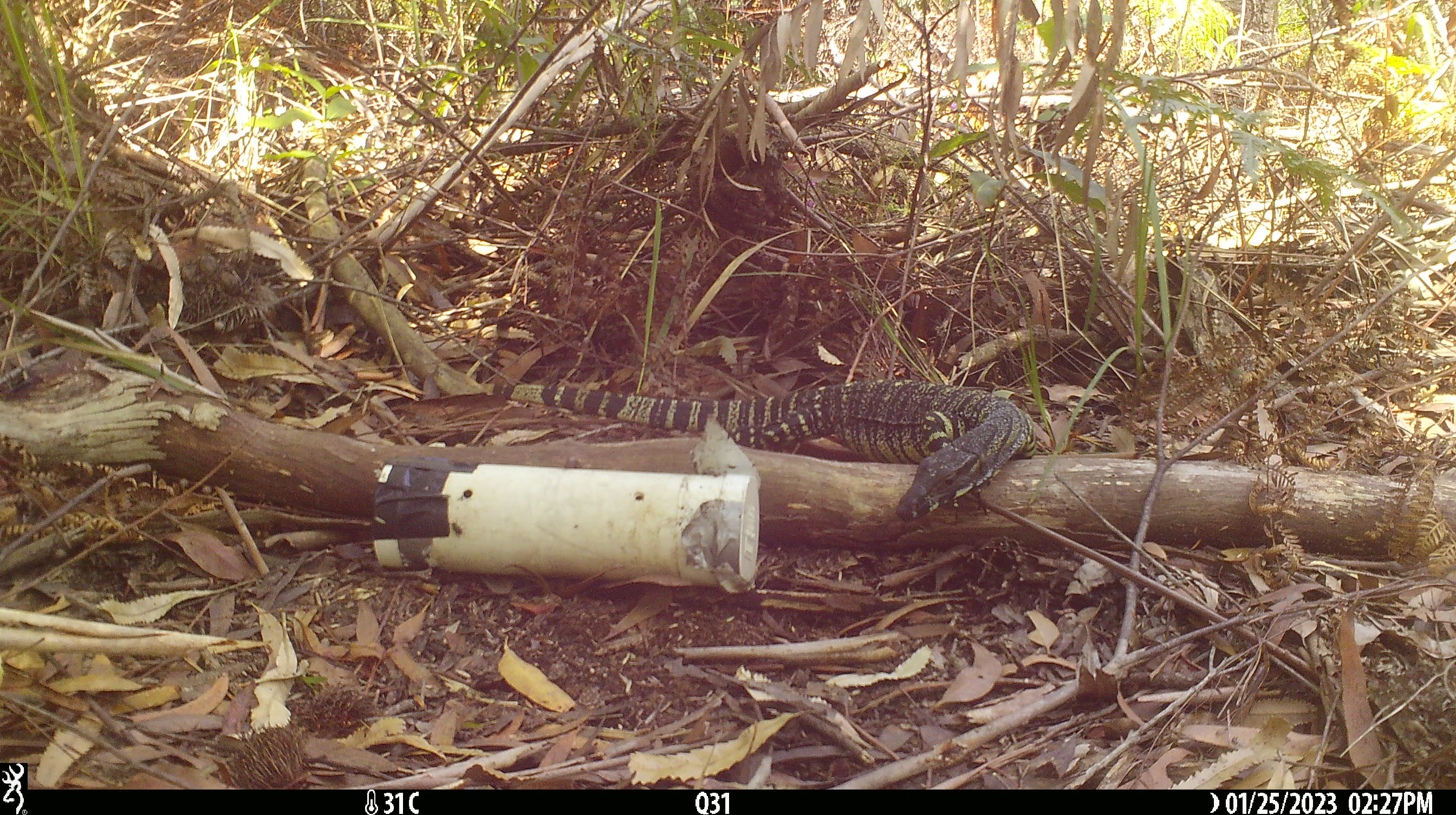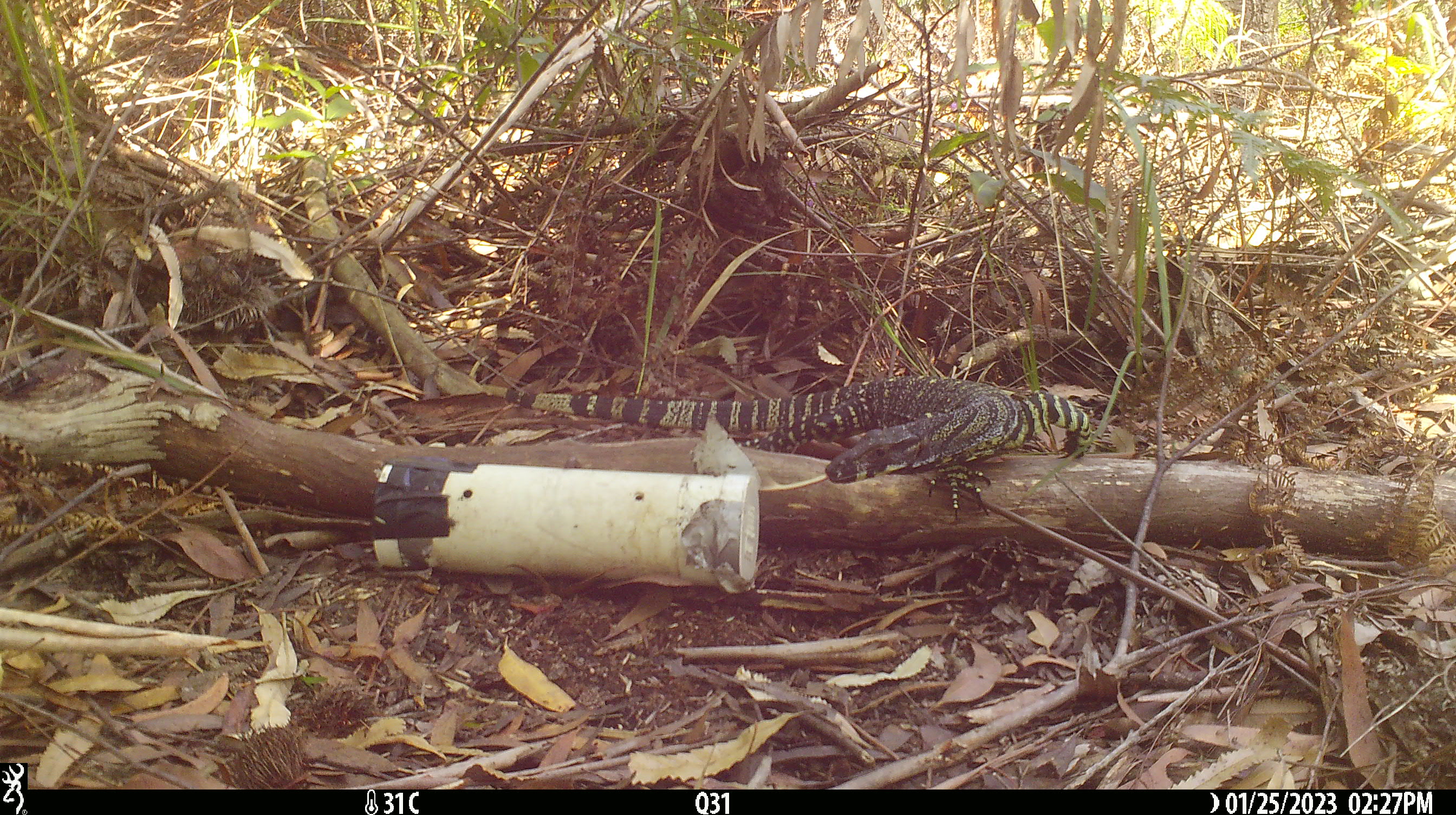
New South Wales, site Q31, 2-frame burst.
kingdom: Animalia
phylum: Chordata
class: Reptilia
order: Squamata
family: Varanidae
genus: Varanus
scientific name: Varanus varius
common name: lace monitor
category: goanna